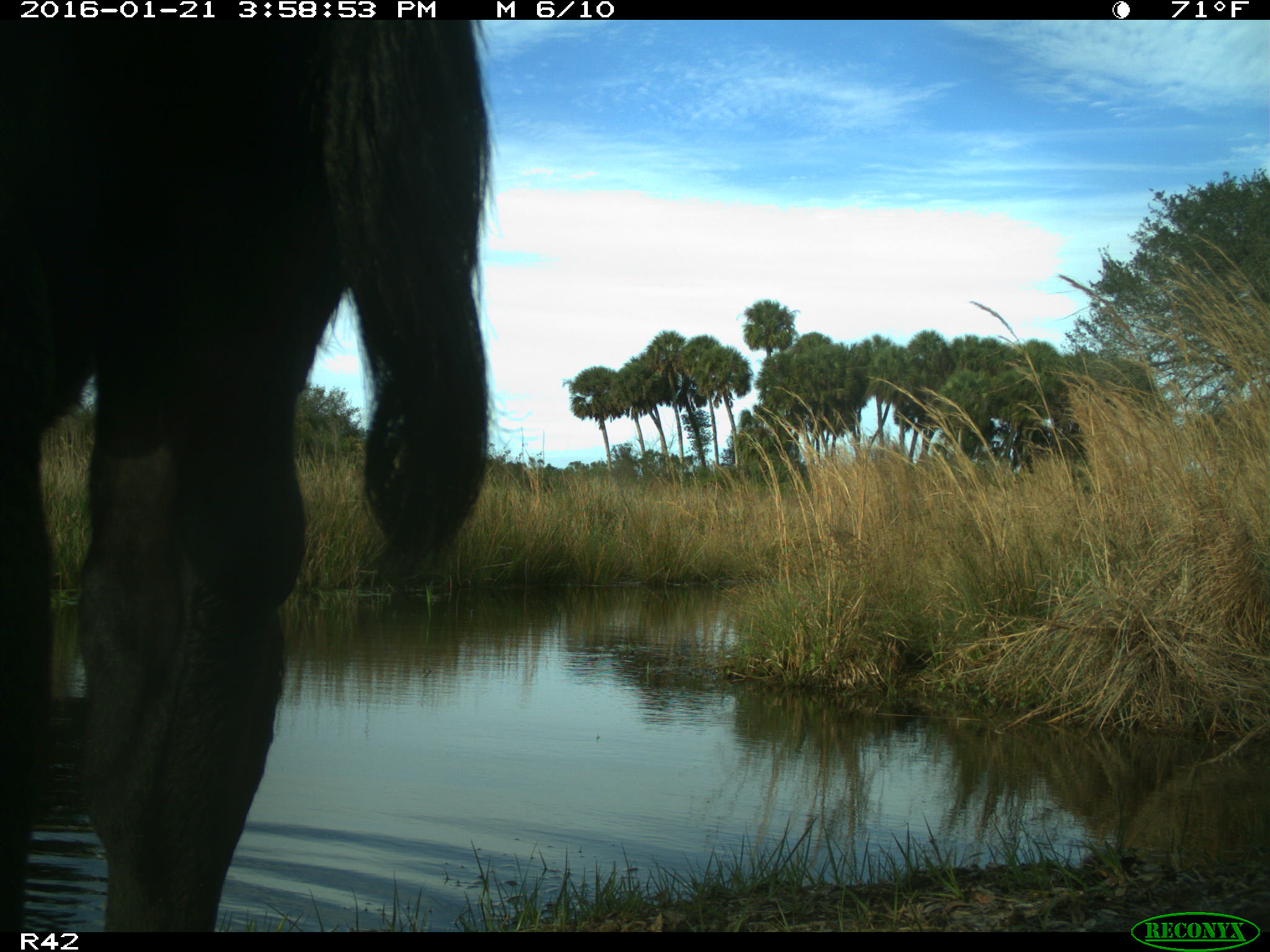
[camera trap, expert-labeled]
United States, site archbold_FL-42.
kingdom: Animalia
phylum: Chordata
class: Mammalia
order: Artiodactyla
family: Bovidae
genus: Bos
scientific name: Bos taurus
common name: domestic cow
Bos taurus (domestic cow).